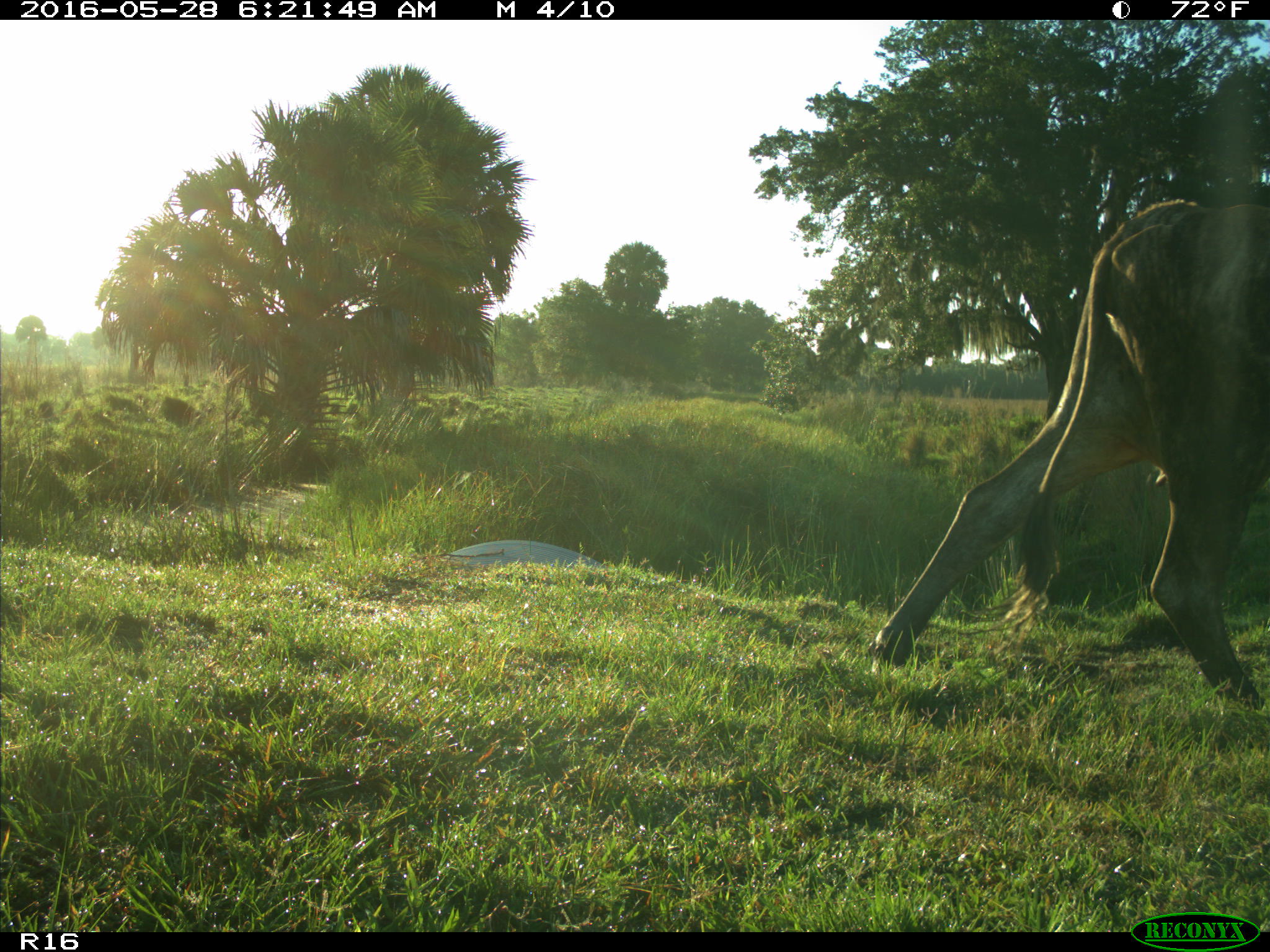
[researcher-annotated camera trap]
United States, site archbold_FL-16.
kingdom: Animalia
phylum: Chordata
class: Mammalia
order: Artiodactyla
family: Bovidae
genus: Bos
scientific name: Bos taurus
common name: domestic cow